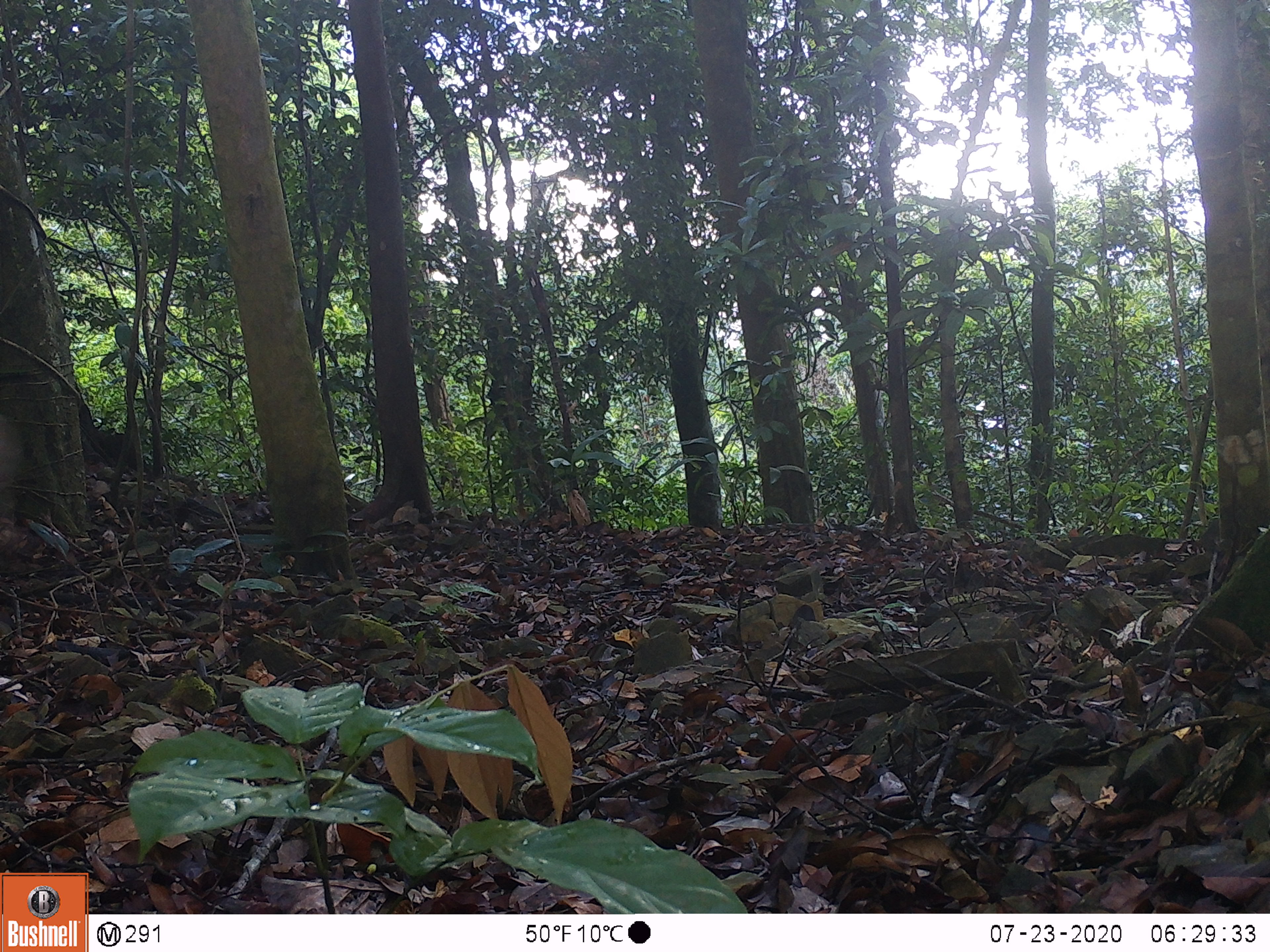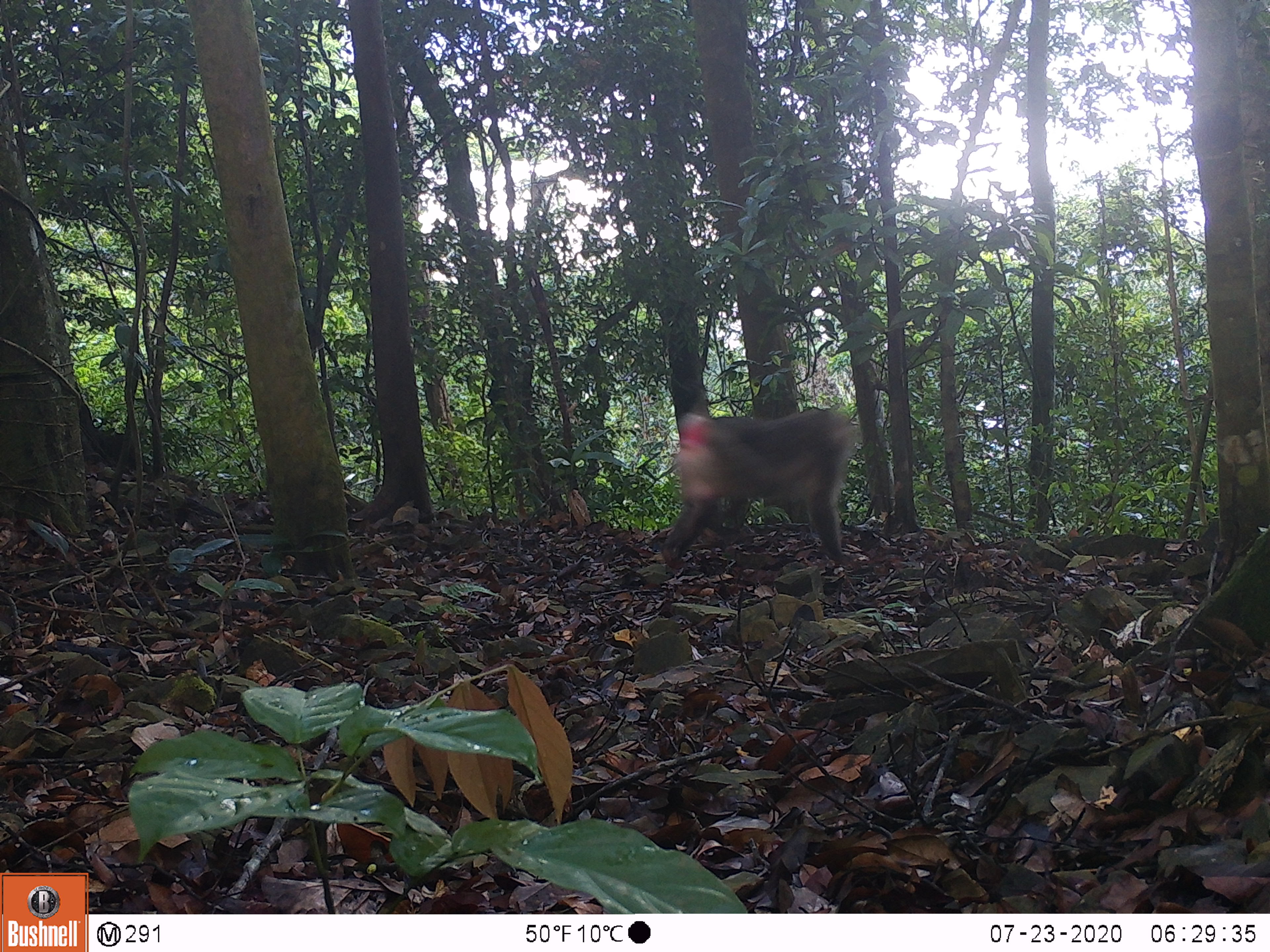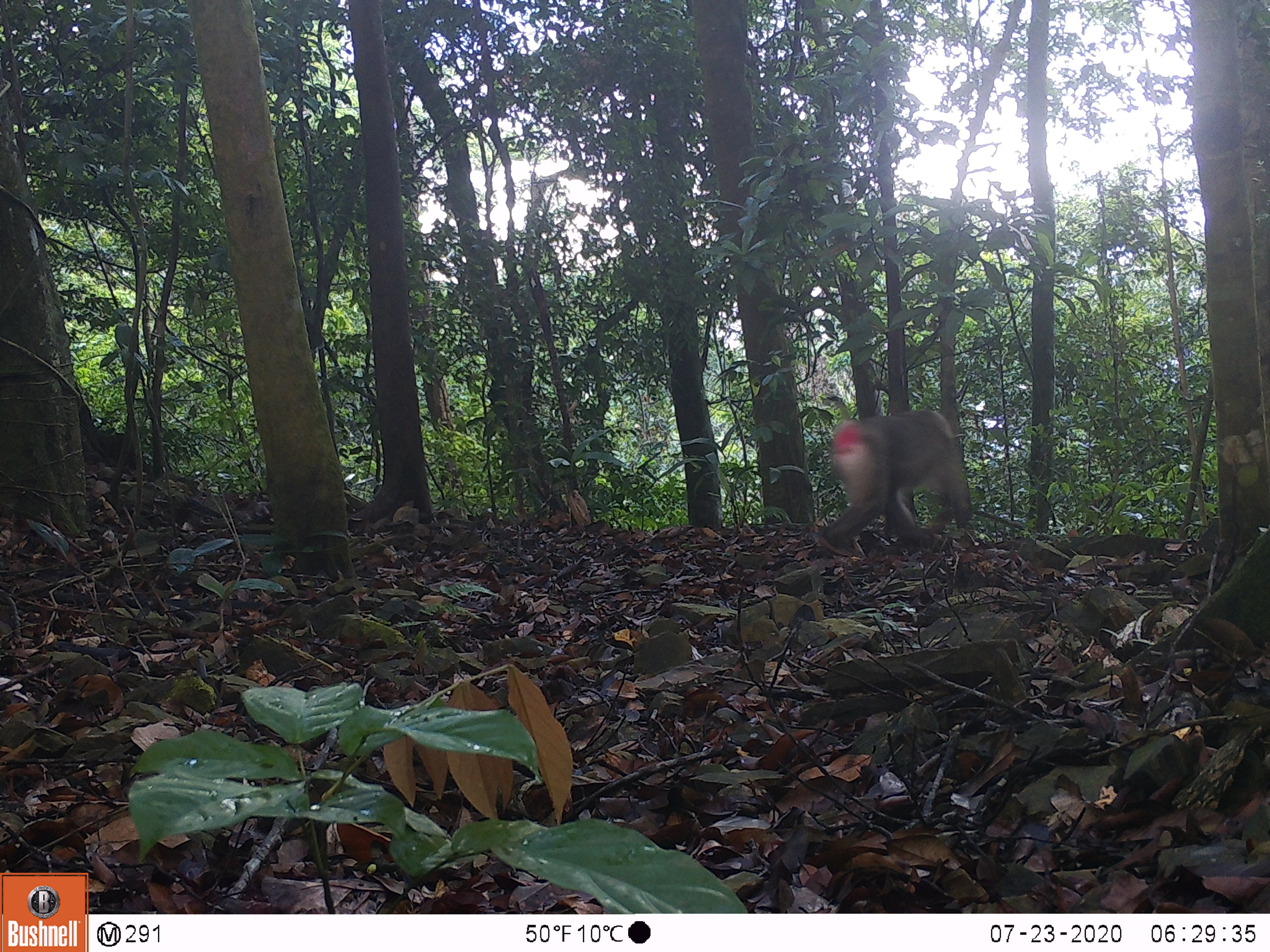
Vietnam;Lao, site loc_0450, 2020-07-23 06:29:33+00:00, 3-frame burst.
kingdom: Animalia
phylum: Chordata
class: Mammalia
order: Primates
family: Cercopithecidae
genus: Macaca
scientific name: Macaca nemestrina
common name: pig-tailed macaque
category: pig tailed macaque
Pig tailed macaque (pig-tailed macaque) (Macaca nemestrina). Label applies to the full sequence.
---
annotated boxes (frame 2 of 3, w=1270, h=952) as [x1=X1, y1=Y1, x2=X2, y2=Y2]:
pig tailed macaque: [x1=661, y1=409, x2=862, y2=568]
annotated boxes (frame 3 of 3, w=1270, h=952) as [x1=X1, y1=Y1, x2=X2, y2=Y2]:
pig tailed macaque: [x1=815, y1=408, x2=974, y2=557]